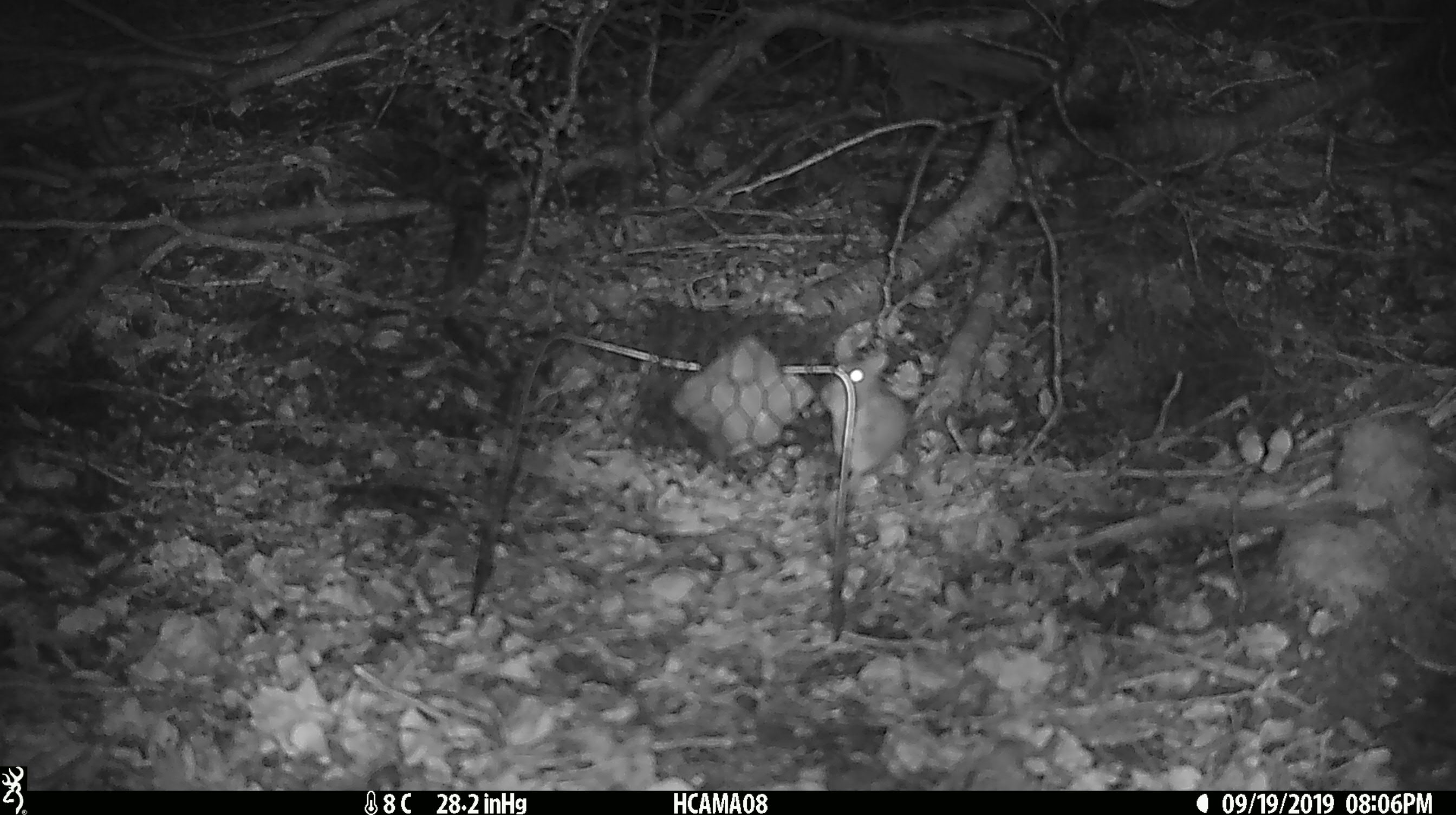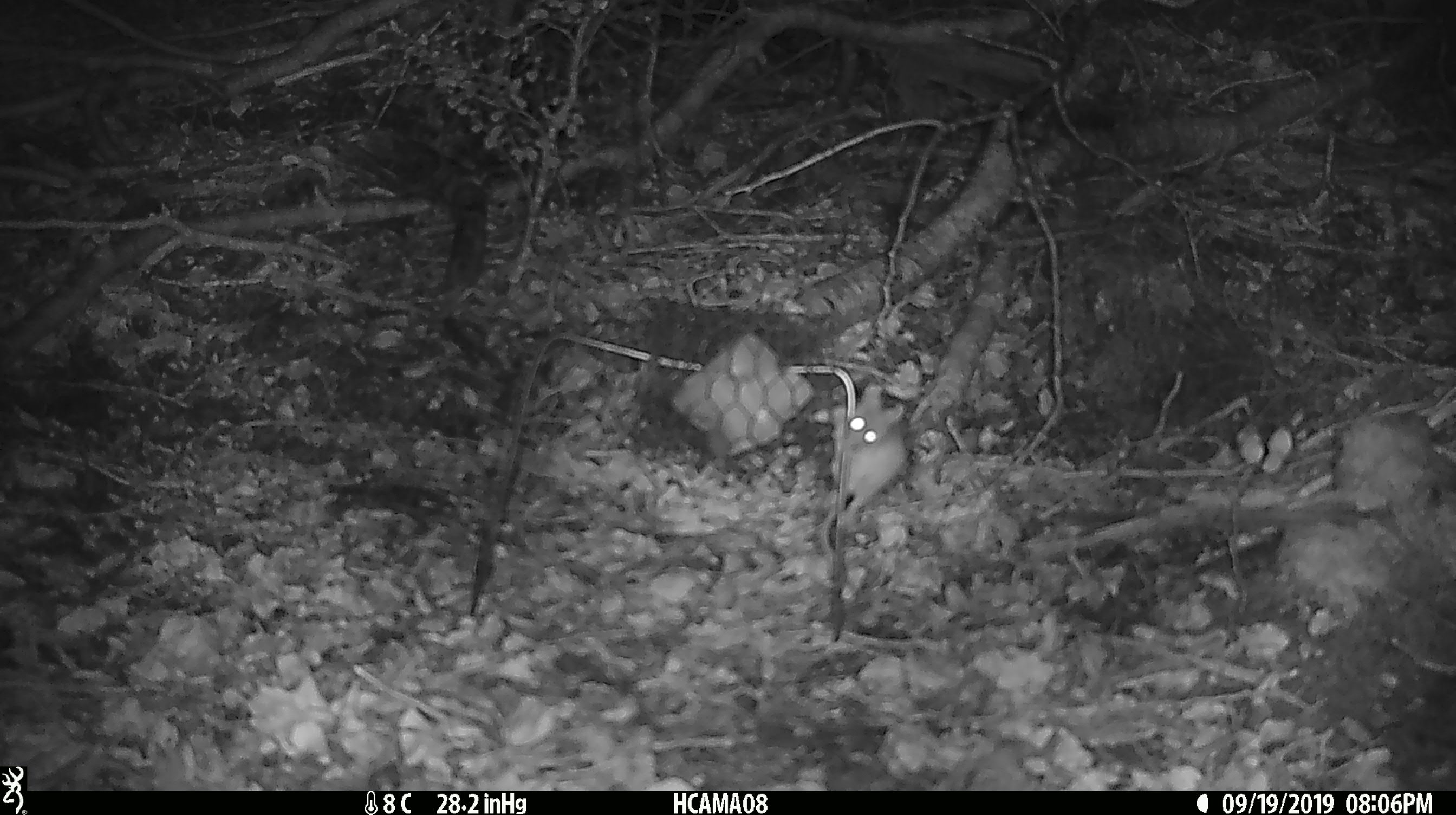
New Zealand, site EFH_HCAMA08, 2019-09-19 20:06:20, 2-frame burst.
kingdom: Animalia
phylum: Chordata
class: Mammalia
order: Rodentia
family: Muridae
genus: Mus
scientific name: Mus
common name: mouse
Mouse (Mus).